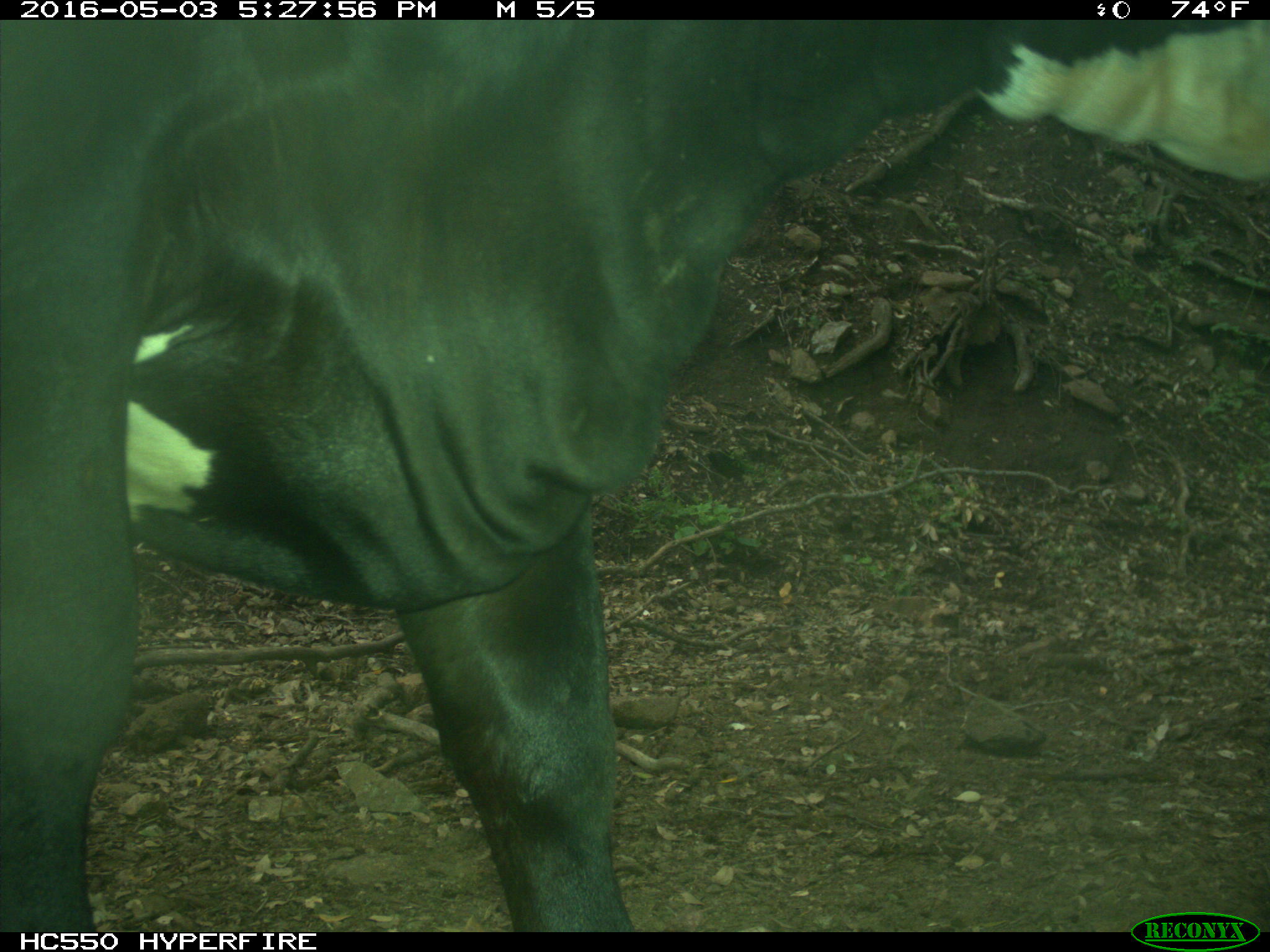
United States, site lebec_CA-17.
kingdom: Animalia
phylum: Chordata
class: Mammalia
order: Artiodactyla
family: Bovidae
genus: Bos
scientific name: Bos taurus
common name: domestic cow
Bos taurus (domestic cow).